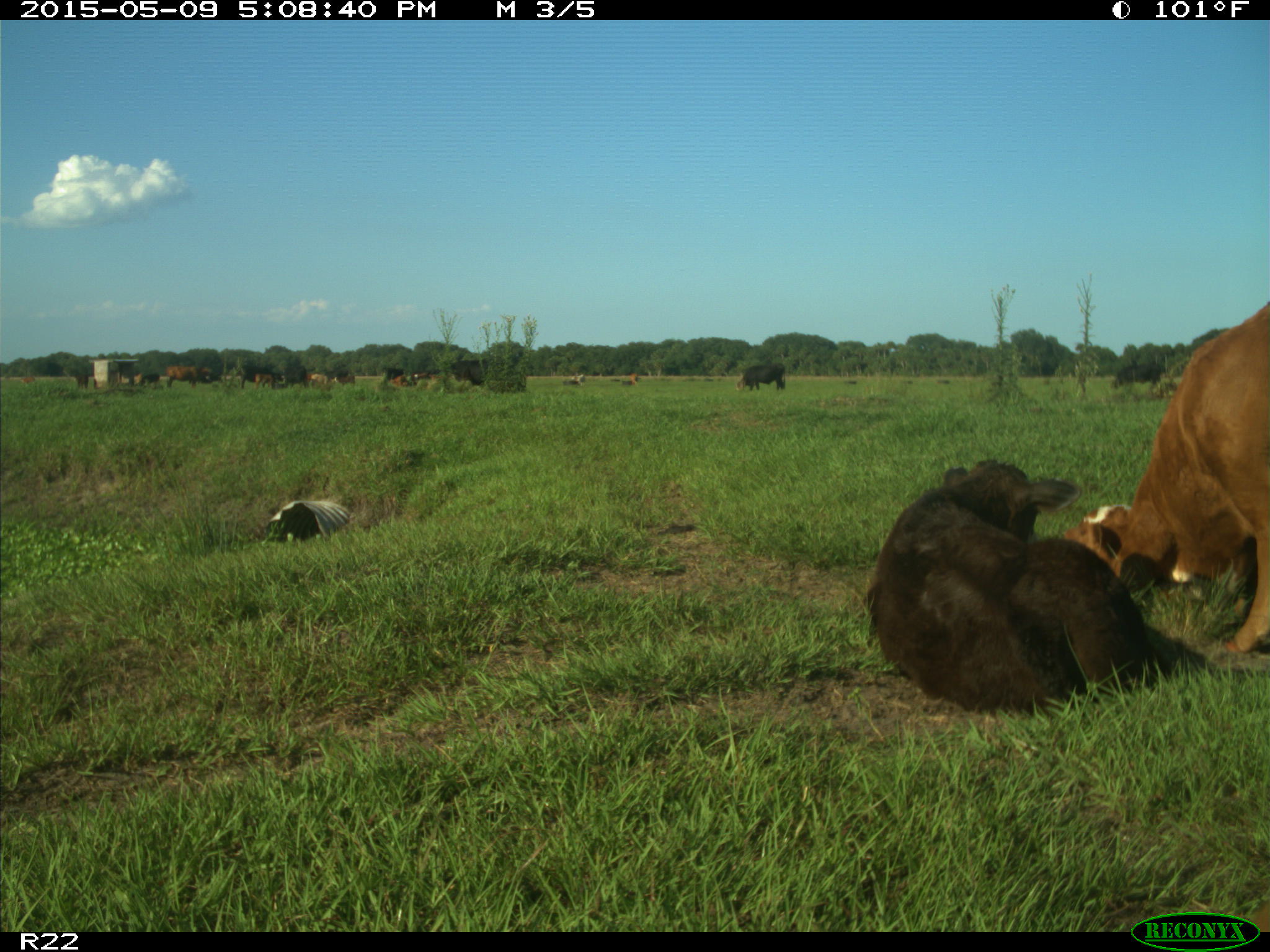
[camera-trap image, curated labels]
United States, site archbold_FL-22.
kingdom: Animalia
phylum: Chordata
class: Mammalia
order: Artiodactyla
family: Bovidae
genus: Bos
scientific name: Bos taurus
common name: domestic cow